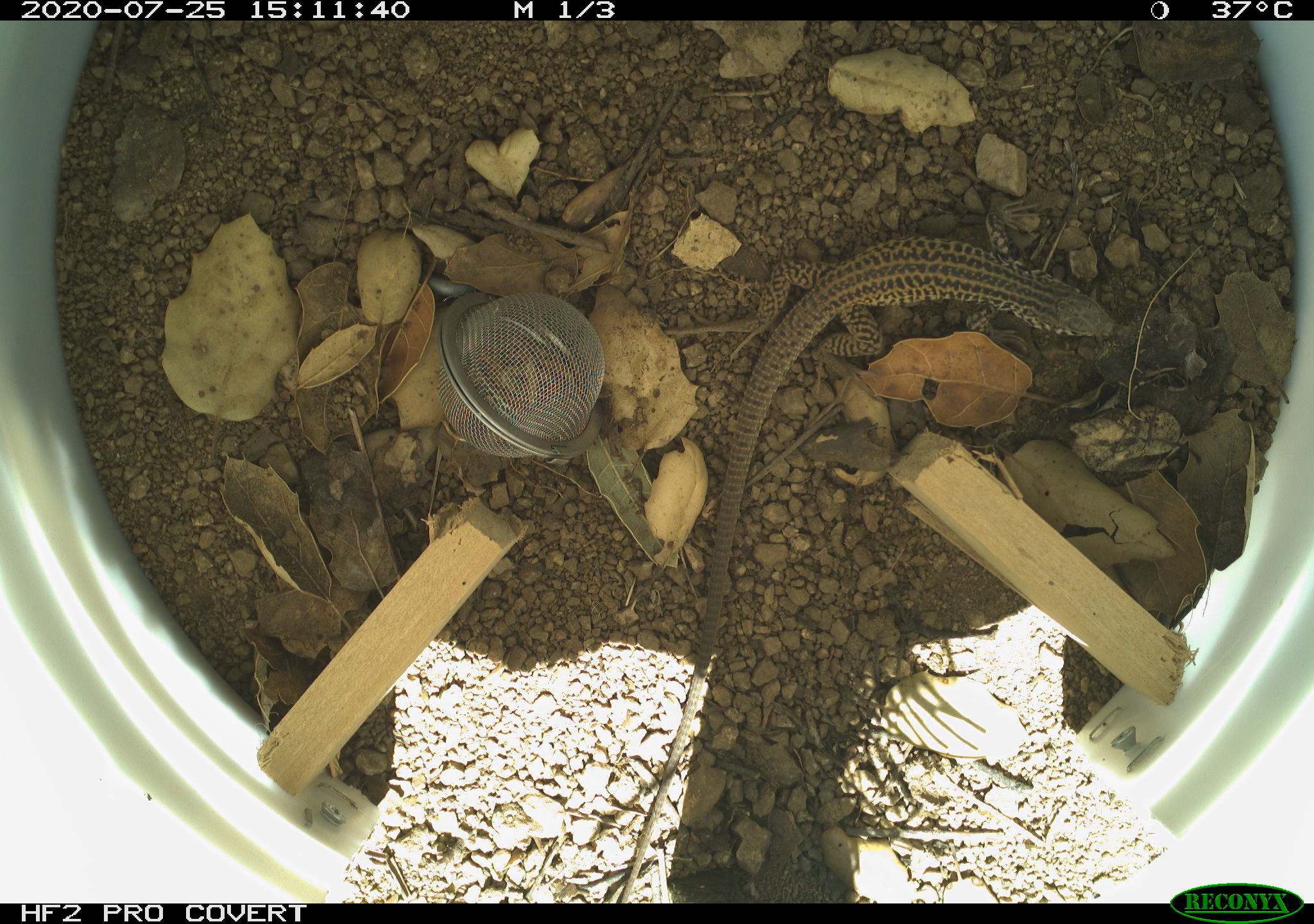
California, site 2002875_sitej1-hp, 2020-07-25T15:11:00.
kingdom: Animalia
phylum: Chordata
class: Reptilia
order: Squamata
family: Teiidae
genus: Aspidoscelis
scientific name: Aspidoscelis tigris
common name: western whiptail